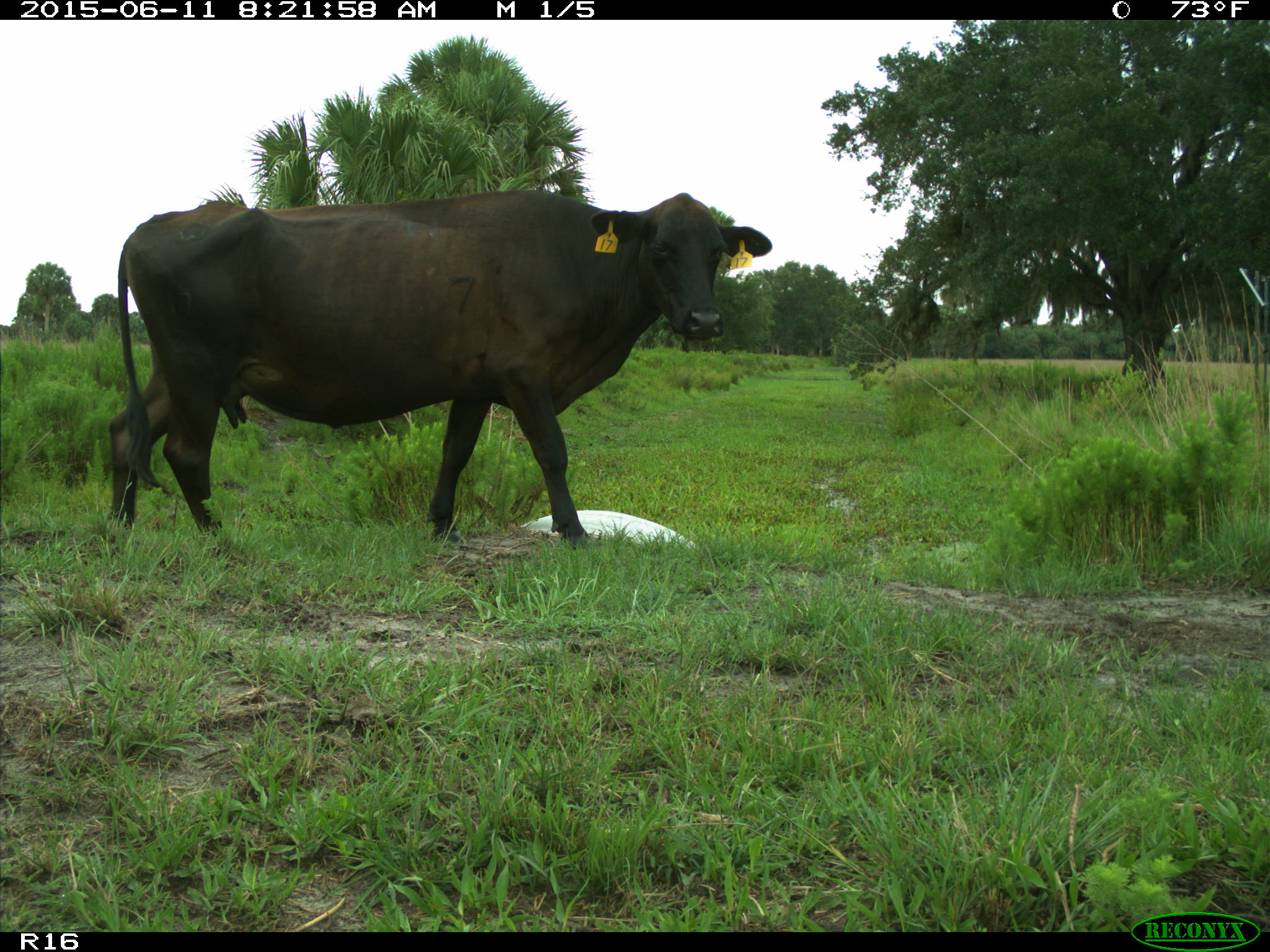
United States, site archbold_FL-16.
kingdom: Animalia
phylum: Chordata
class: Mammalia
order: Artiodactyla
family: Bovidae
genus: Bos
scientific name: Bos taurus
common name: domestic cow